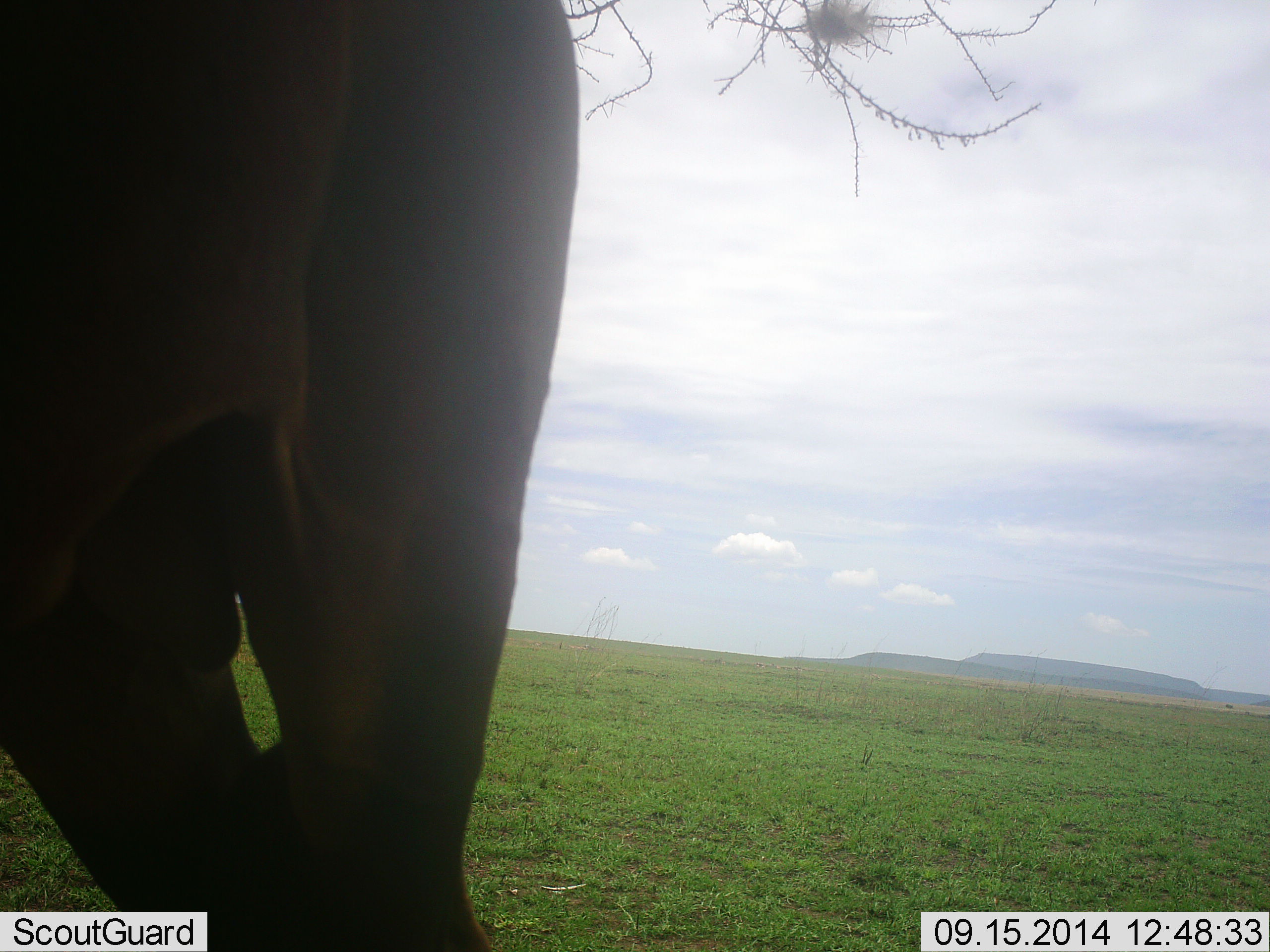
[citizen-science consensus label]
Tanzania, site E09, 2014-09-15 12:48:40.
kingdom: Animalia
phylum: Chordata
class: Mammalia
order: Proboscidea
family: Elephantidae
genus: Loxodonta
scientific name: Loxodonta africana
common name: african bush elephant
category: elephant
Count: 1.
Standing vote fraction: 70%.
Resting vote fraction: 0%.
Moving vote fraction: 20%.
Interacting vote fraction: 0%.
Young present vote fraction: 0%.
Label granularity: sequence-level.